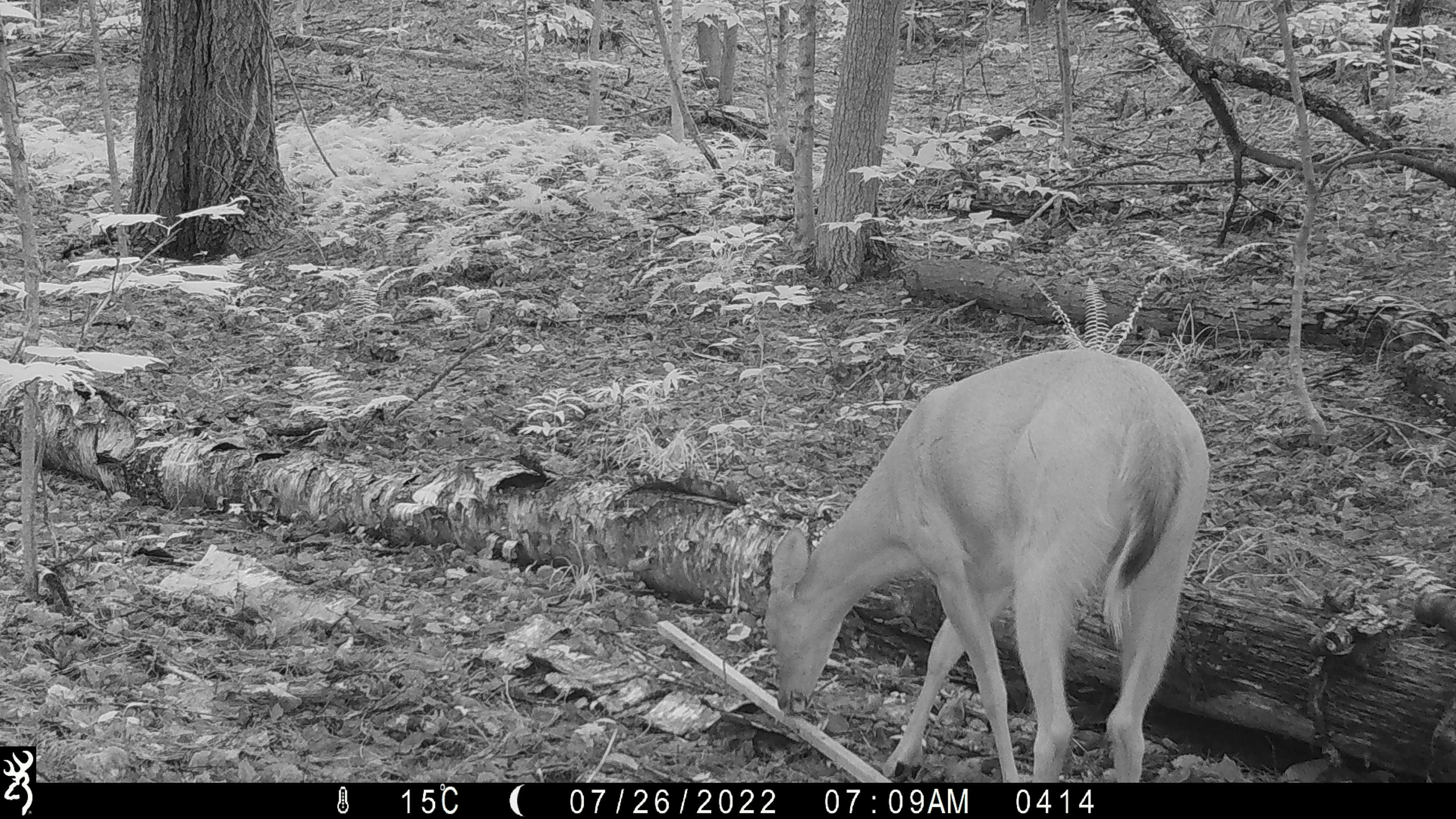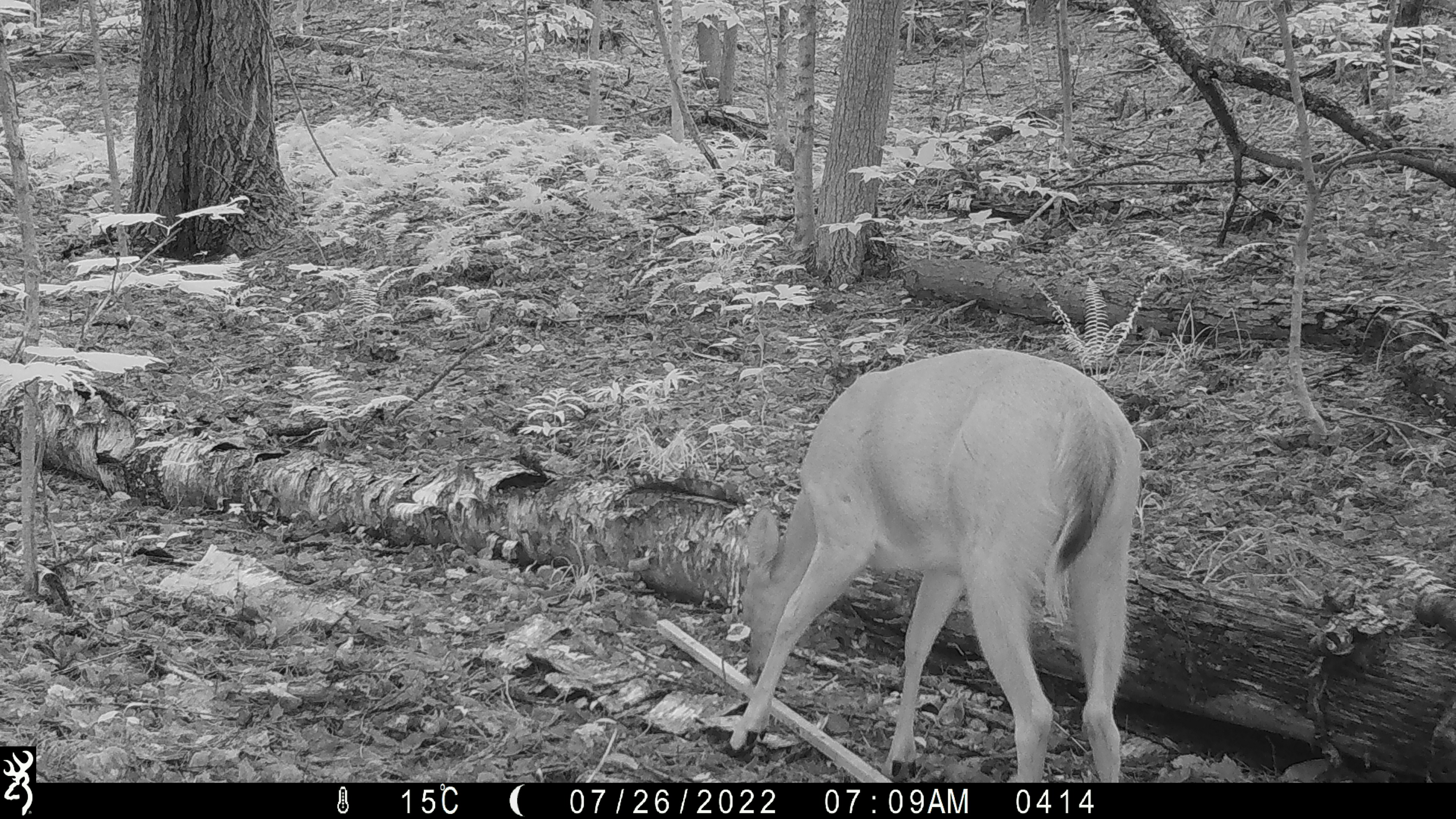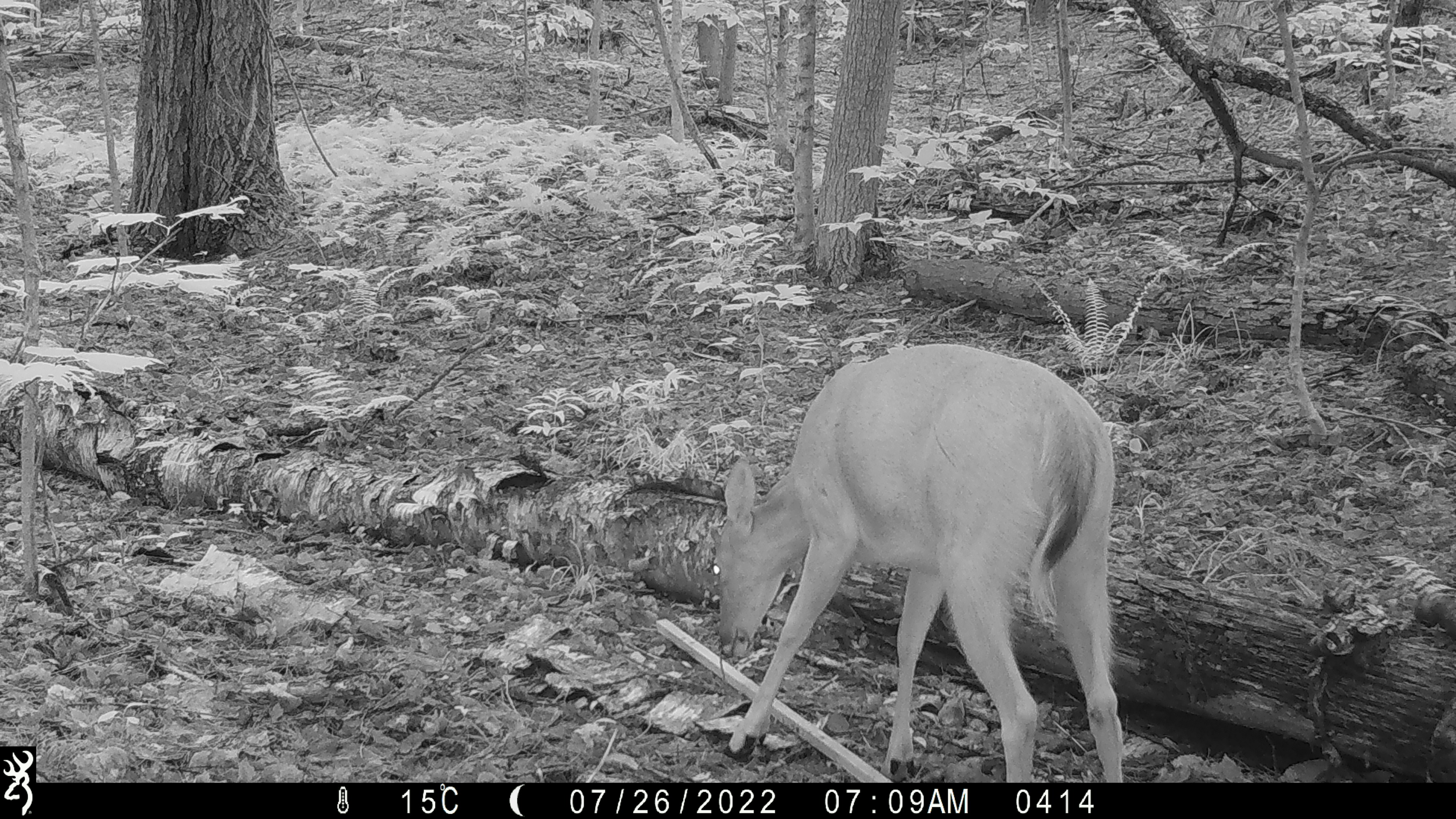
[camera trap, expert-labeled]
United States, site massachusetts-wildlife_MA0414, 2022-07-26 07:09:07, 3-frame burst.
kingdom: Animalia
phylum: Chordata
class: Mammalia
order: Artiodactyla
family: Cervidae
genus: Odocoileus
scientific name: Odocoileus virginianus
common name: white-tailed deer